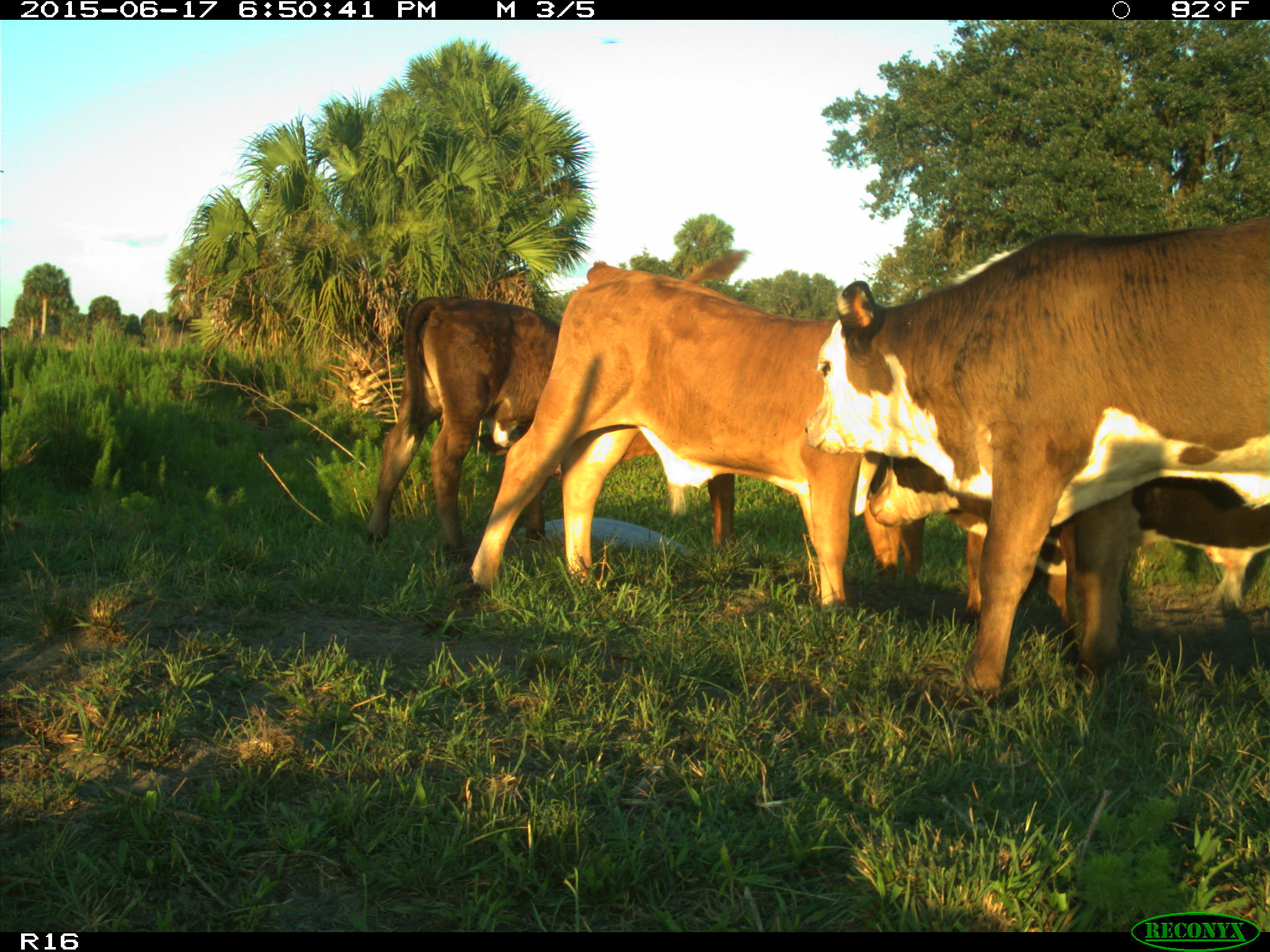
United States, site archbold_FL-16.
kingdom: Animalia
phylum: Chordata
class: Mammalia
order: Artiodactyla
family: Bovidae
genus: Bos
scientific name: Bos taurus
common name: domestic cow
Bos taurus (domestic cow).